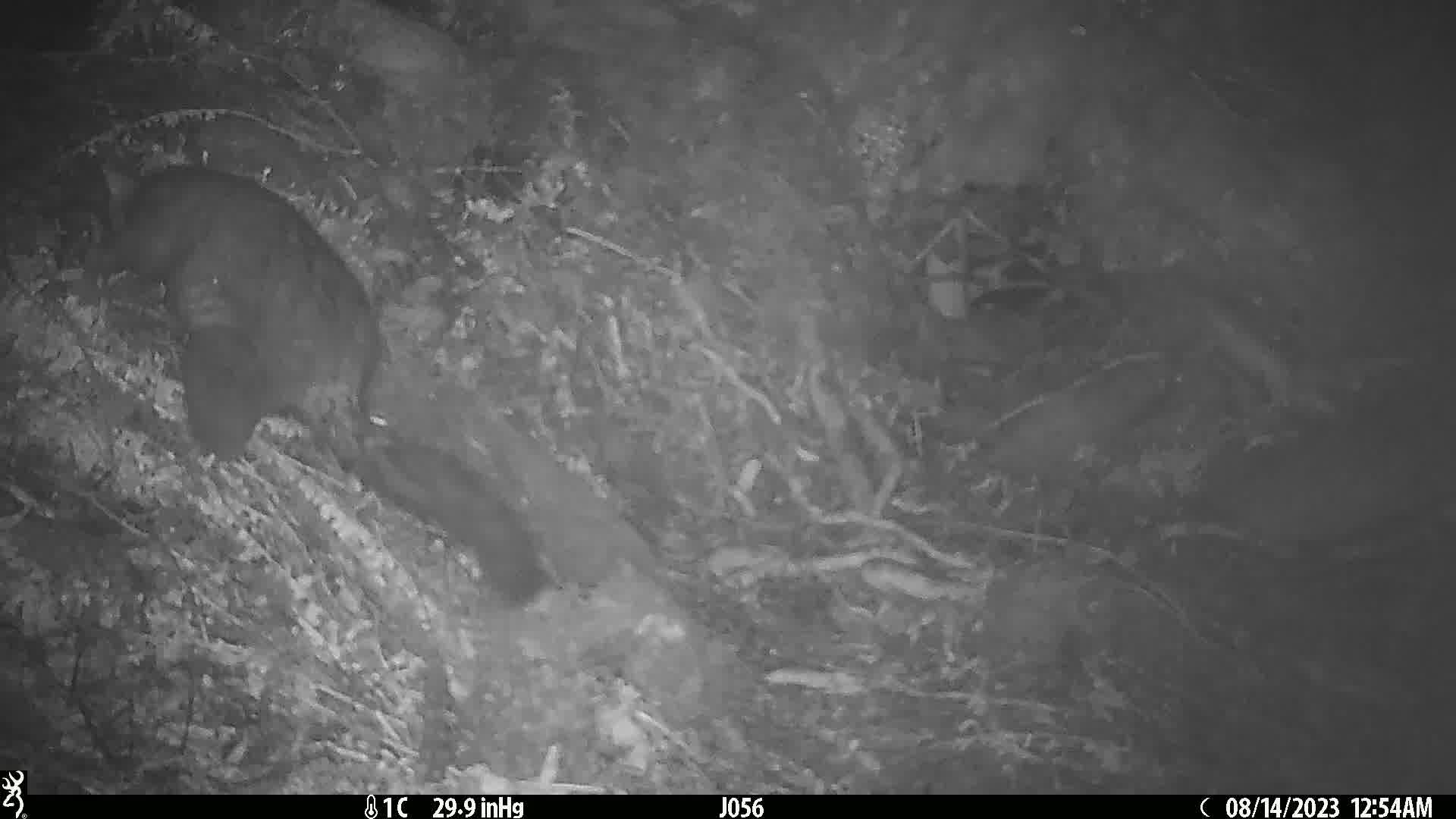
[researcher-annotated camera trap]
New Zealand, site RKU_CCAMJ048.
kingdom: Animalia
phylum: Chordata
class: Mammalia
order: Diprotodontia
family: Phalangeridae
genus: Trichosurus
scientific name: Trichosurus vulpecula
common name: common brushtail possum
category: possum